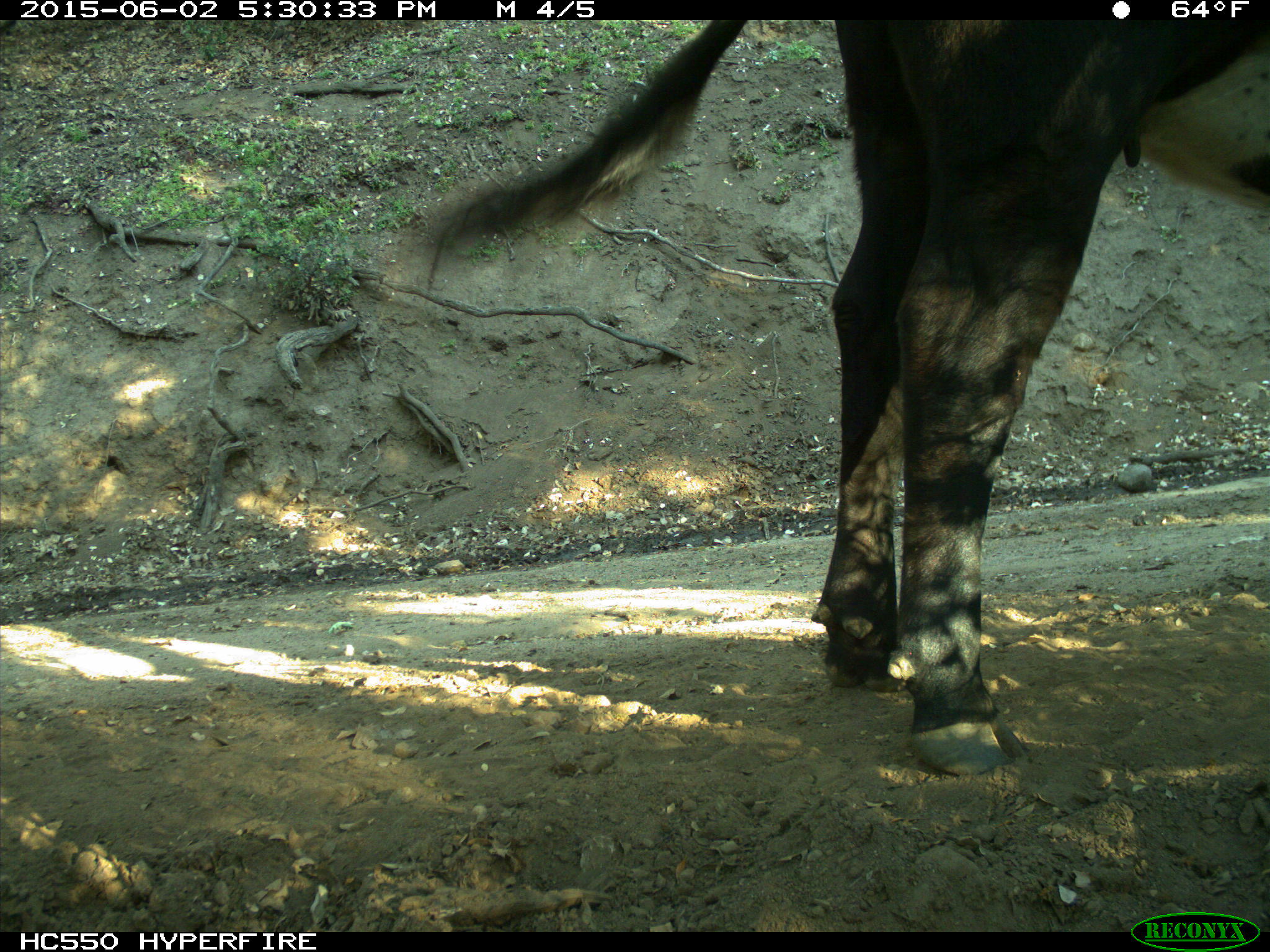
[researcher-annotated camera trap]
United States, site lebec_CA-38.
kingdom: Animalia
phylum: Chordata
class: Mammalia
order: Artiodactyla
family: Bovidae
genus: Bos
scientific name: Bos taurus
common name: domestic cow